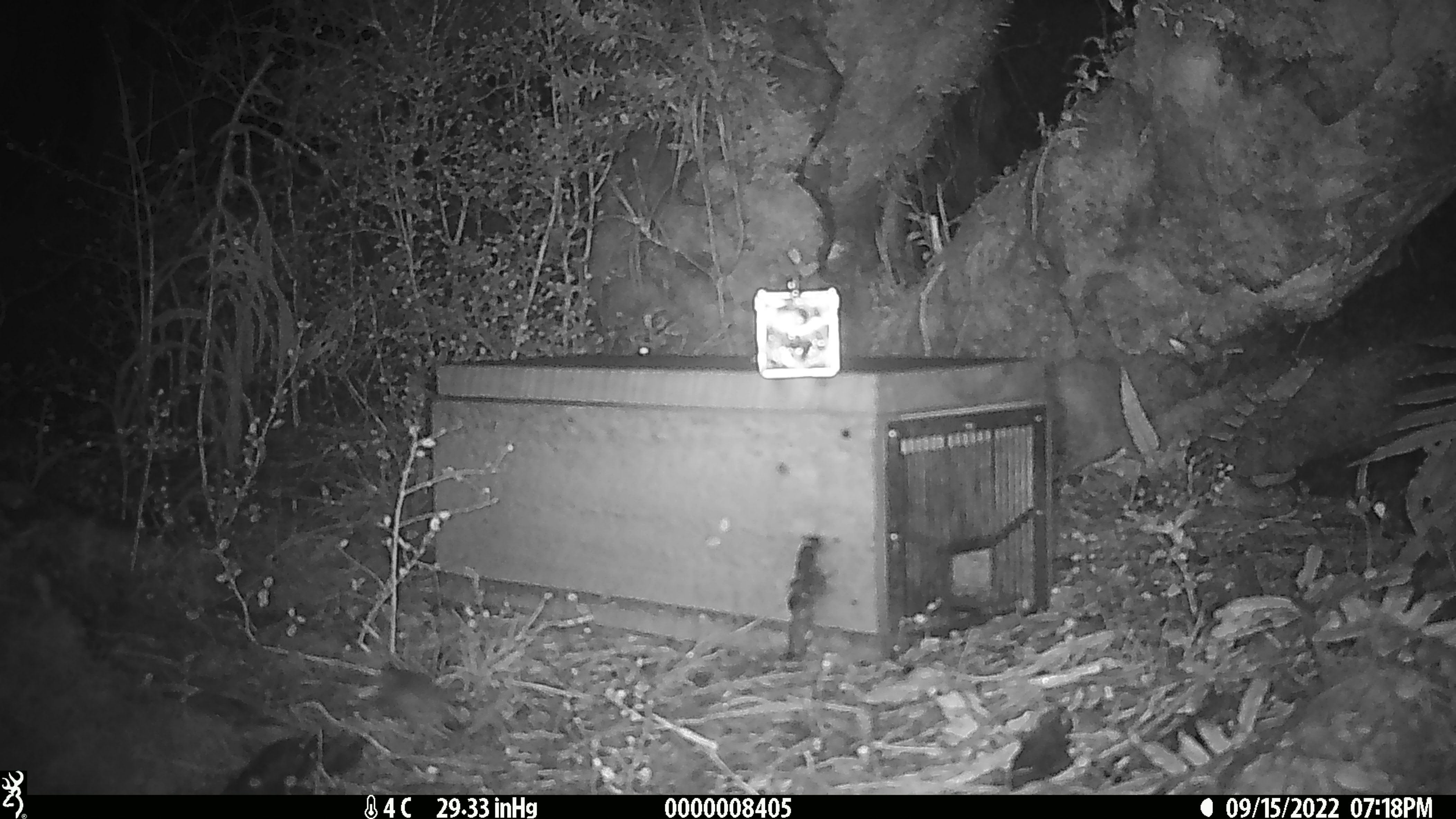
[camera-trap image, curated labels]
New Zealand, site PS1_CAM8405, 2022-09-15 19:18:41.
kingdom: Animalia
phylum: Chordata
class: Mammalia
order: Rodentia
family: Muridae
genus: Mus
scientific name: Mus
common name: mouse